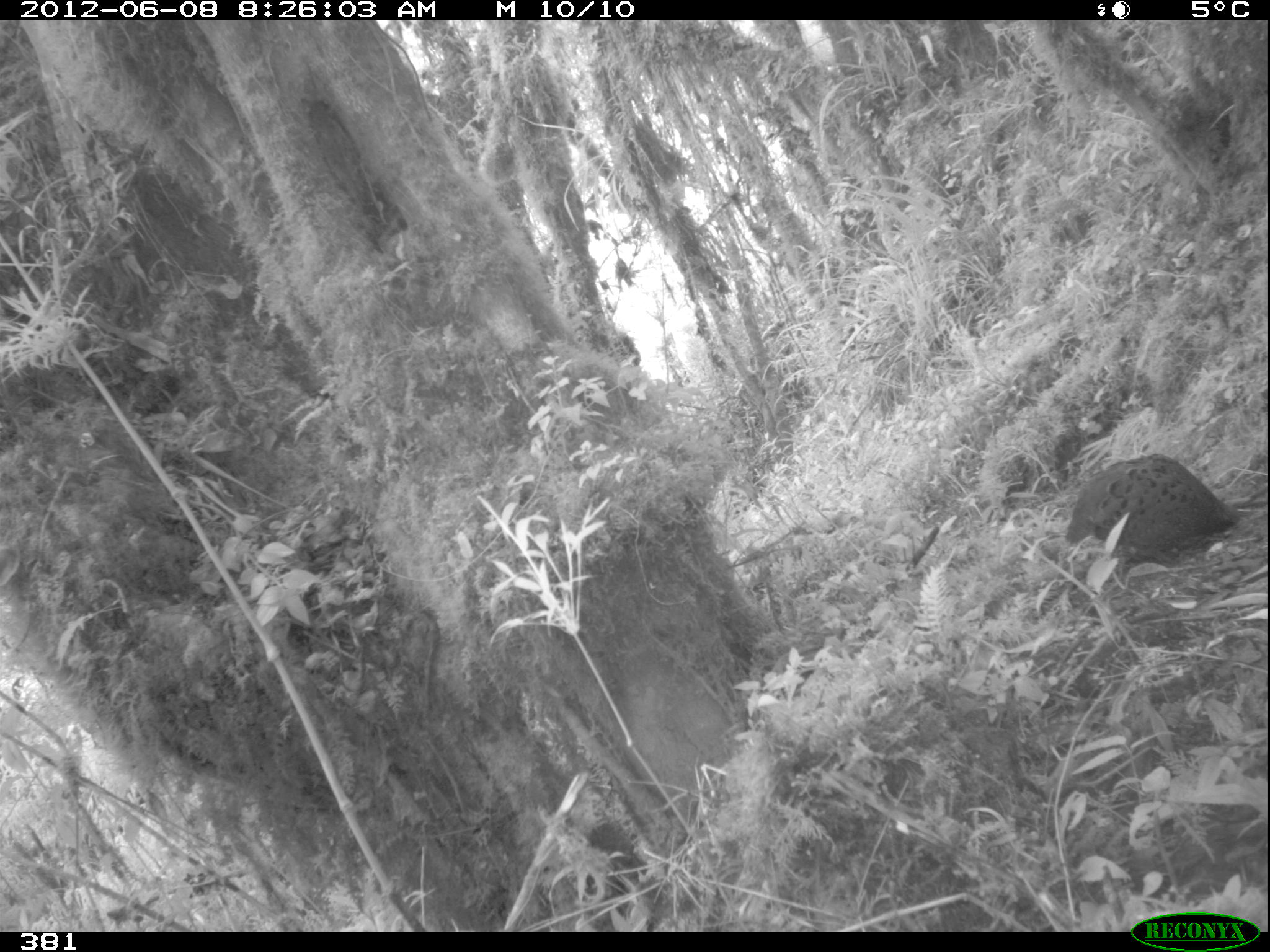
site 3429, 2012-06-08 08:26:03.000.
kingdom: Animalia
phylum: Chordata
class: Aves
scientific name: Aves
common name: bird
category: unknown bird